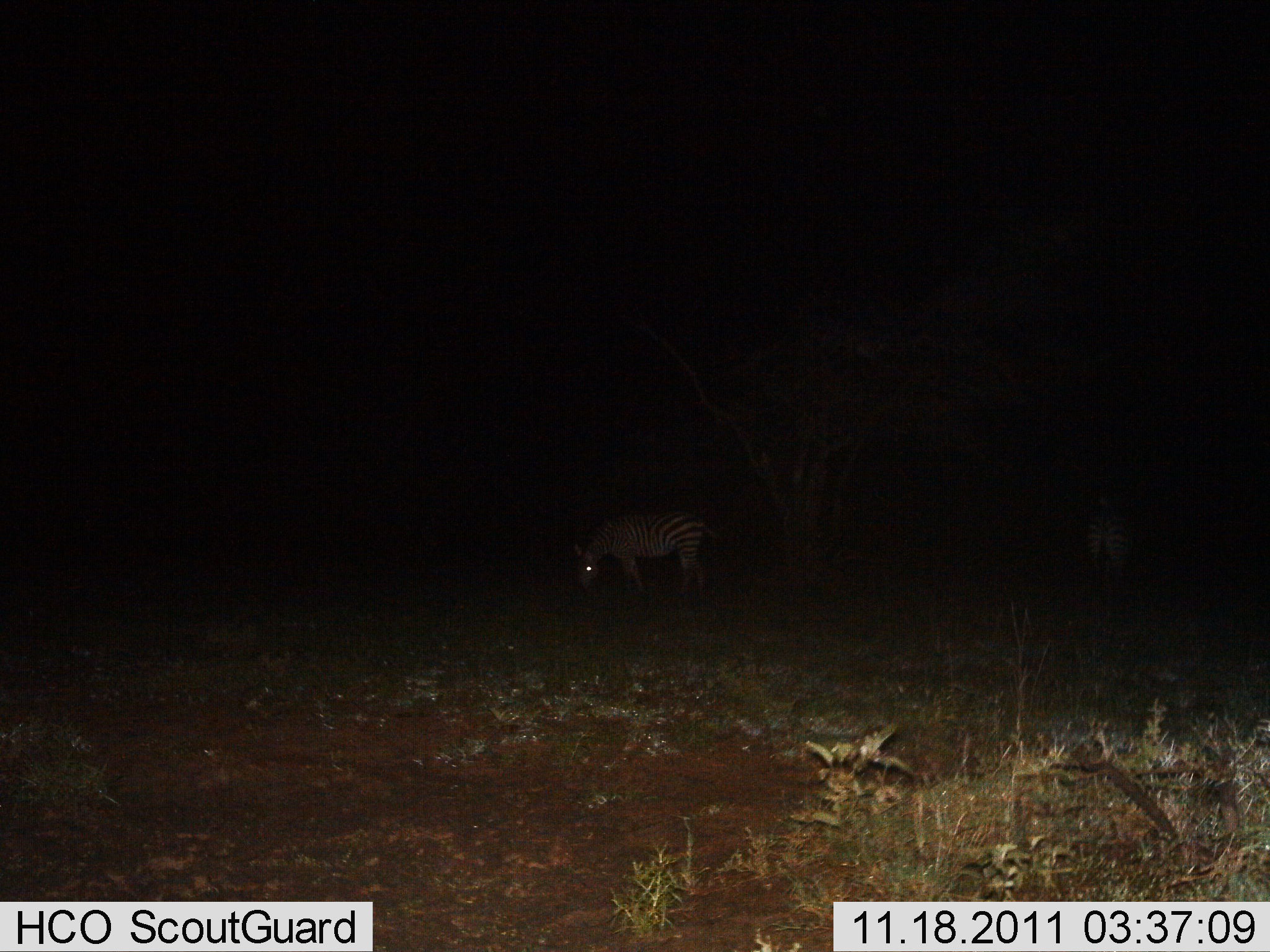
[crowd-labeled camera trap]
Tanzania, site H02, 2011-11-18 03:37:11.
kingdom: Animalia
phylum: Chordata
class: Mammalia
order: Perissodactyla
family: Equidae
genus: Equus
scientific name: Equus quagga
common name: plains zebra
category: zebra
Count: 2.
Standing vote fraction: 91%.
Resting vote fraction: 0%.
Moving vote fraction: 0%.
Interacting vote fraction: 0%.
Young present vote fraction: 0%.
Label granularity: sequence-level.